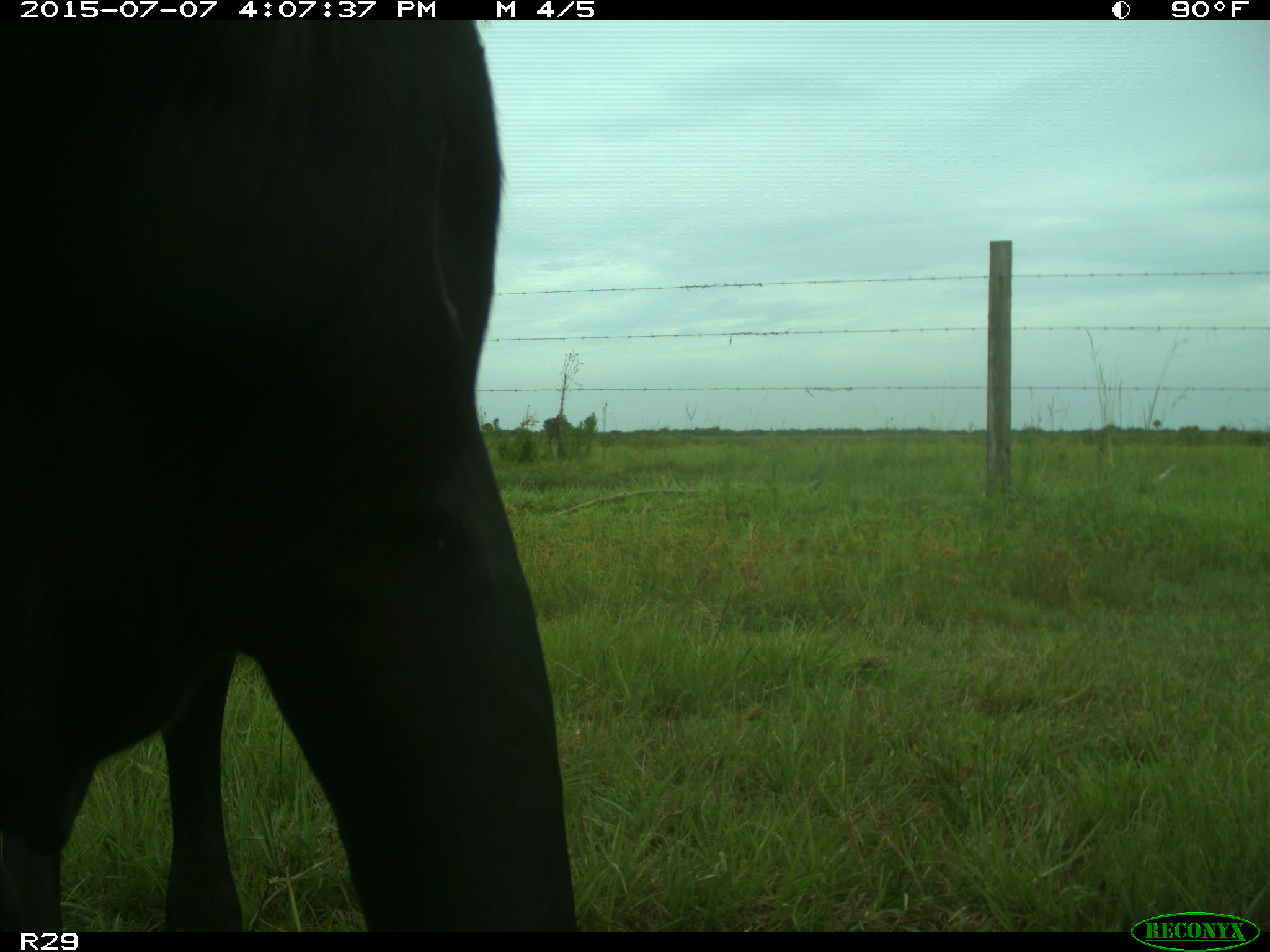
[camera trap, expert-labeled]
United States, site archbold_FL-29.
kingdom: Animalia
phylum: Chordata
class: Mammalia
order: Artiodactyla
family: Bovidae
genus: Bos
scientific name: Bos taurus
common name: domestic cow